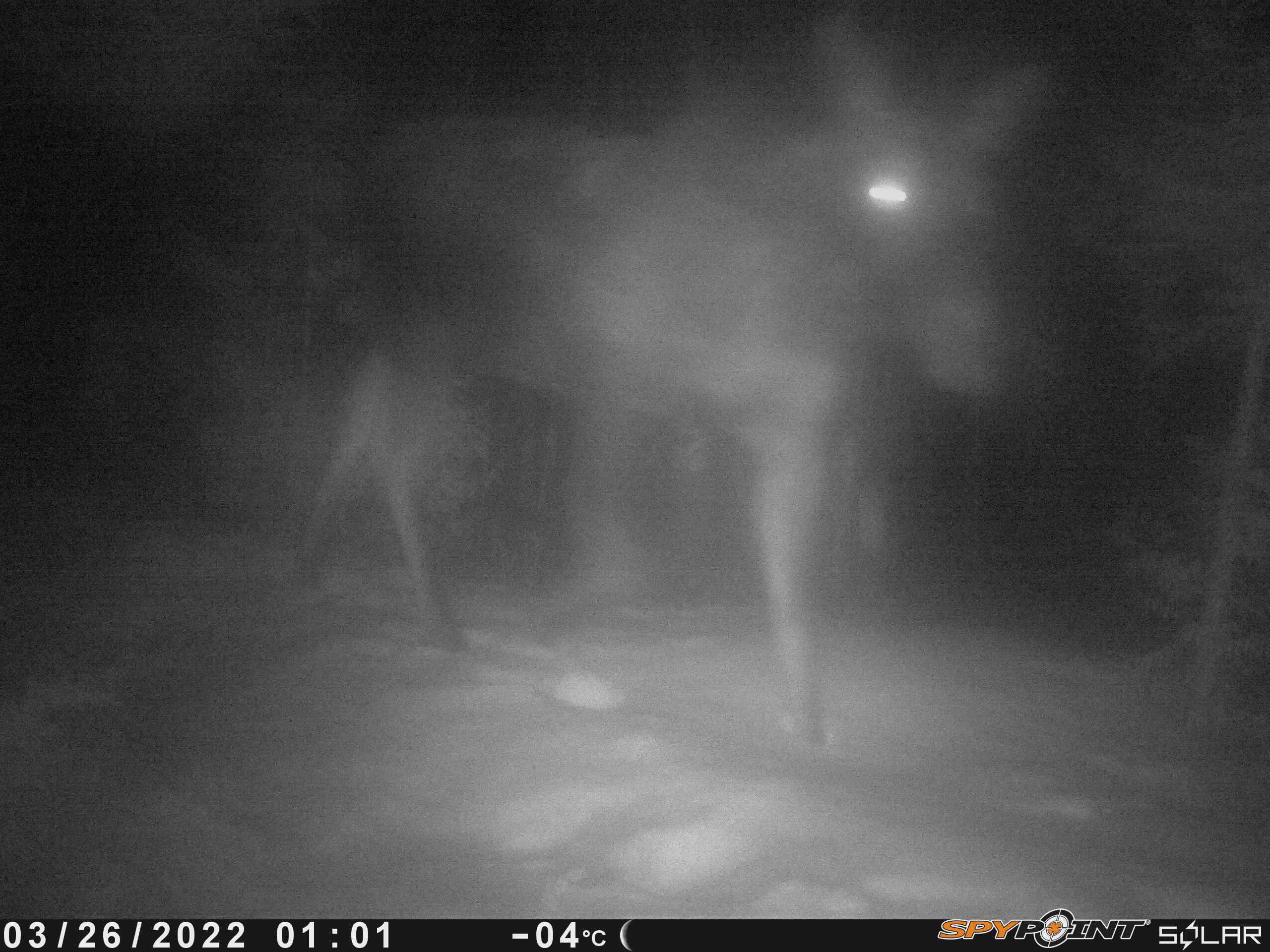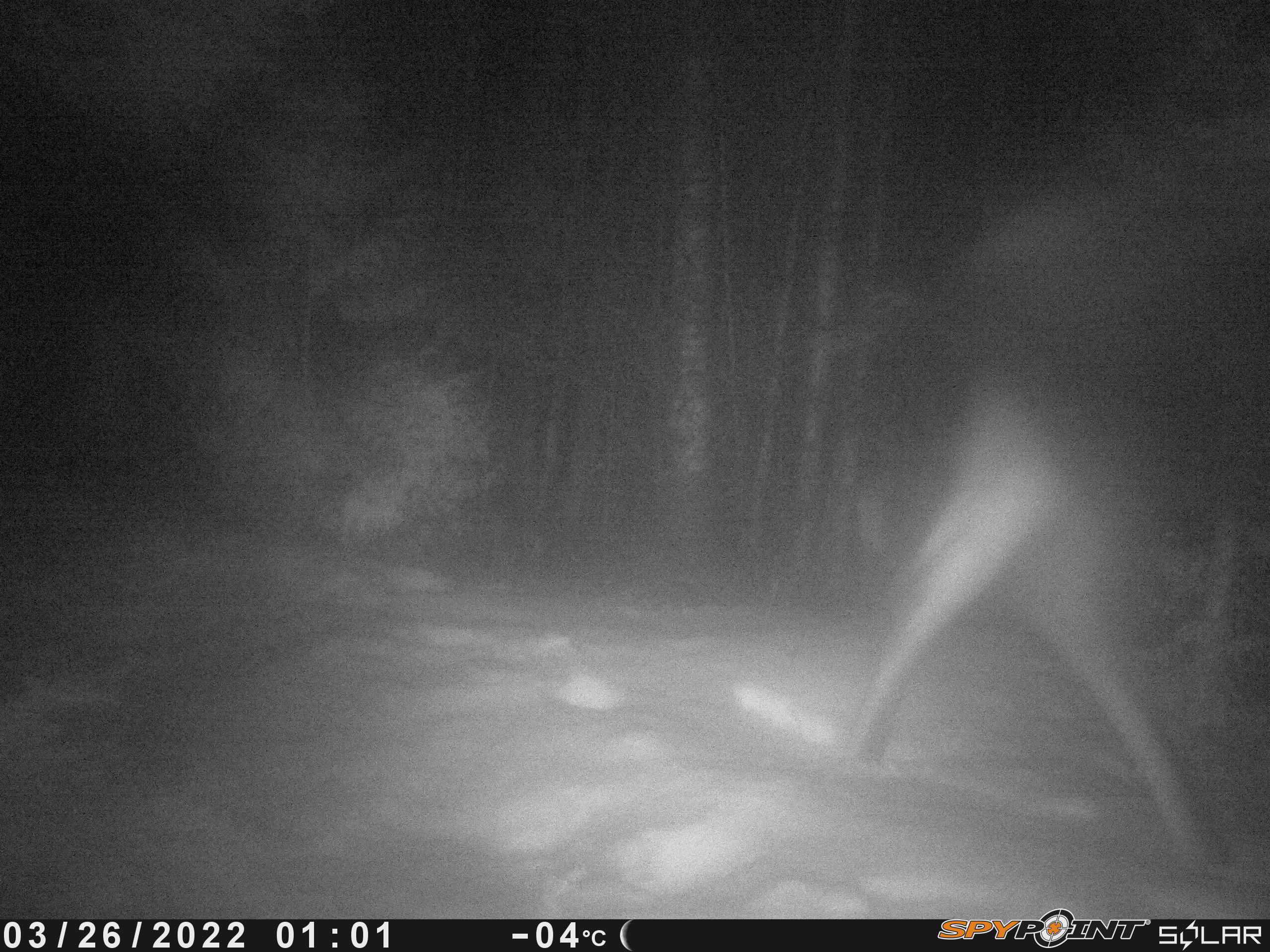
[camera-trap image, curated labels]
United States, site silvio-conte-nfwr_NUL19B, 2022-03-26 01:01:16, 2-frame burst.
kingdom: Animalia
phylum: Chordata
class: Mammalia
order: Artiodactyla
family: Cervidae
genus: Alces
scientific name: Alces alces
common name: moose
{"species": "moose (Alces alces)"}